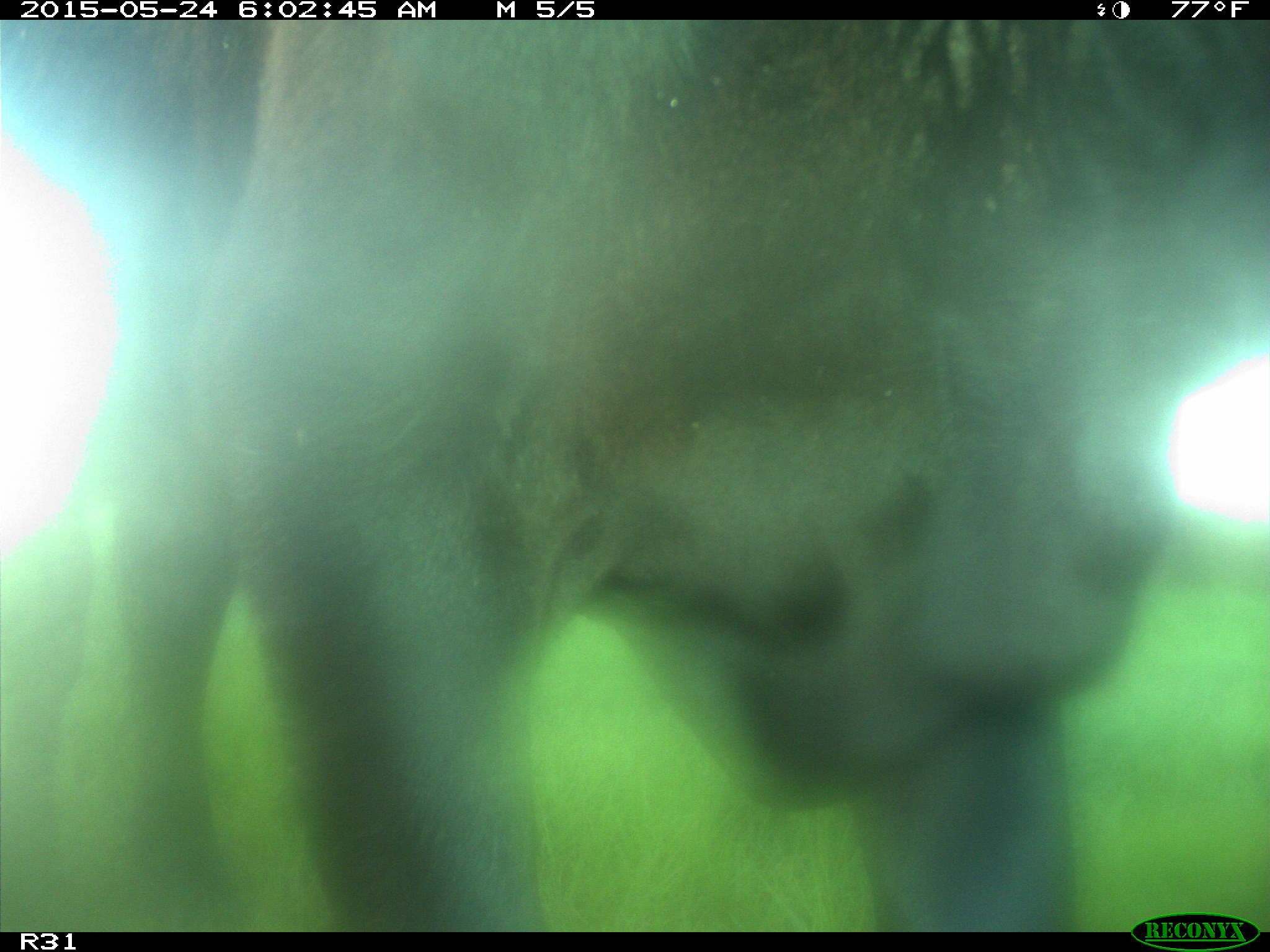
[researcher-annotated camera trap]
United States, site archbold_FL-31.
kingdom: Animalia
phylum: Chordata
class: Mammalia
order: Artiodactyla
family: Bovidae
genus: Bos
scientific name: Bos taurus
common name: domestic cow